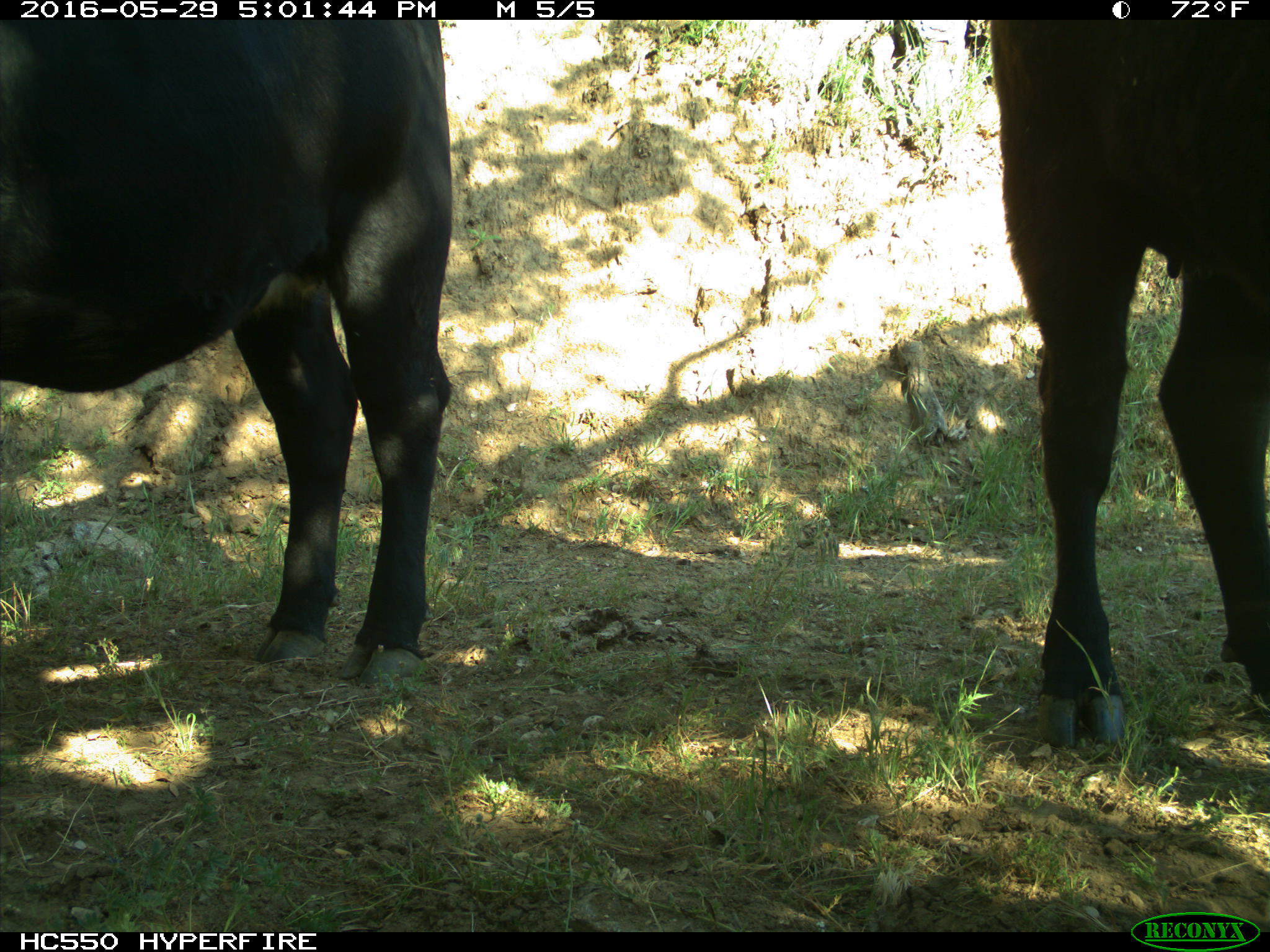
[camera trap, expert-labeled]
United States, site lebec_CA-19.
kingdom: Animalia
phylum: Chordata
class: Mammalia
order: Artiodactyla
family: Bovidae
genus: Bos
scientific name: Bos taurus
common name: domestic cow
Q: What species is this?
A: Bos taurus (domestic cow).